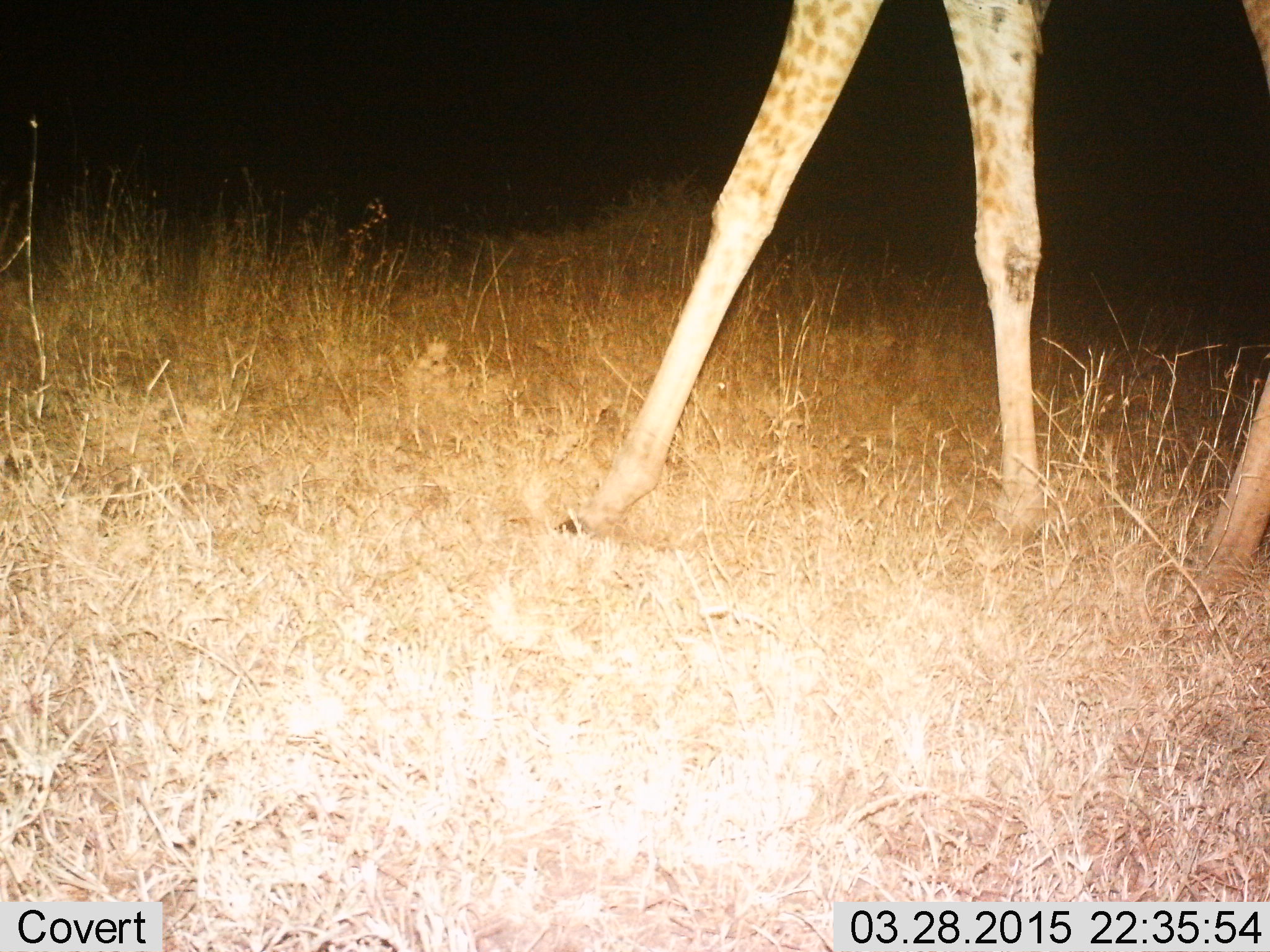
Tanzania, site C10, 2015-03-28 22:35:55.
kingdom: Animalia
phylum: Chordata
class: Mammalia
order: Artiodactyla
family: Giraffidae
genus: Giraffa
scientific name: Giraffa camelopardalis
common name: giraffe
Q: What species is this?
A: Giraffe (Giraffa camelopardalis).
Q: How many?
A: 1.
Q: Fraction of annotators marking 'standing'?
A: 40%.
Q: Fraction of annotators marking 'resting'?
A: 0%.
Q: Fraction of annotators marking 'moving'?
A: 60%.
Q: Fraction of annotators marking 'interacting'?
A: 0%.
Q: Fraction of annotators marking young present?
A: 0%.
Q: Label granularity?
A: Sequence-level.